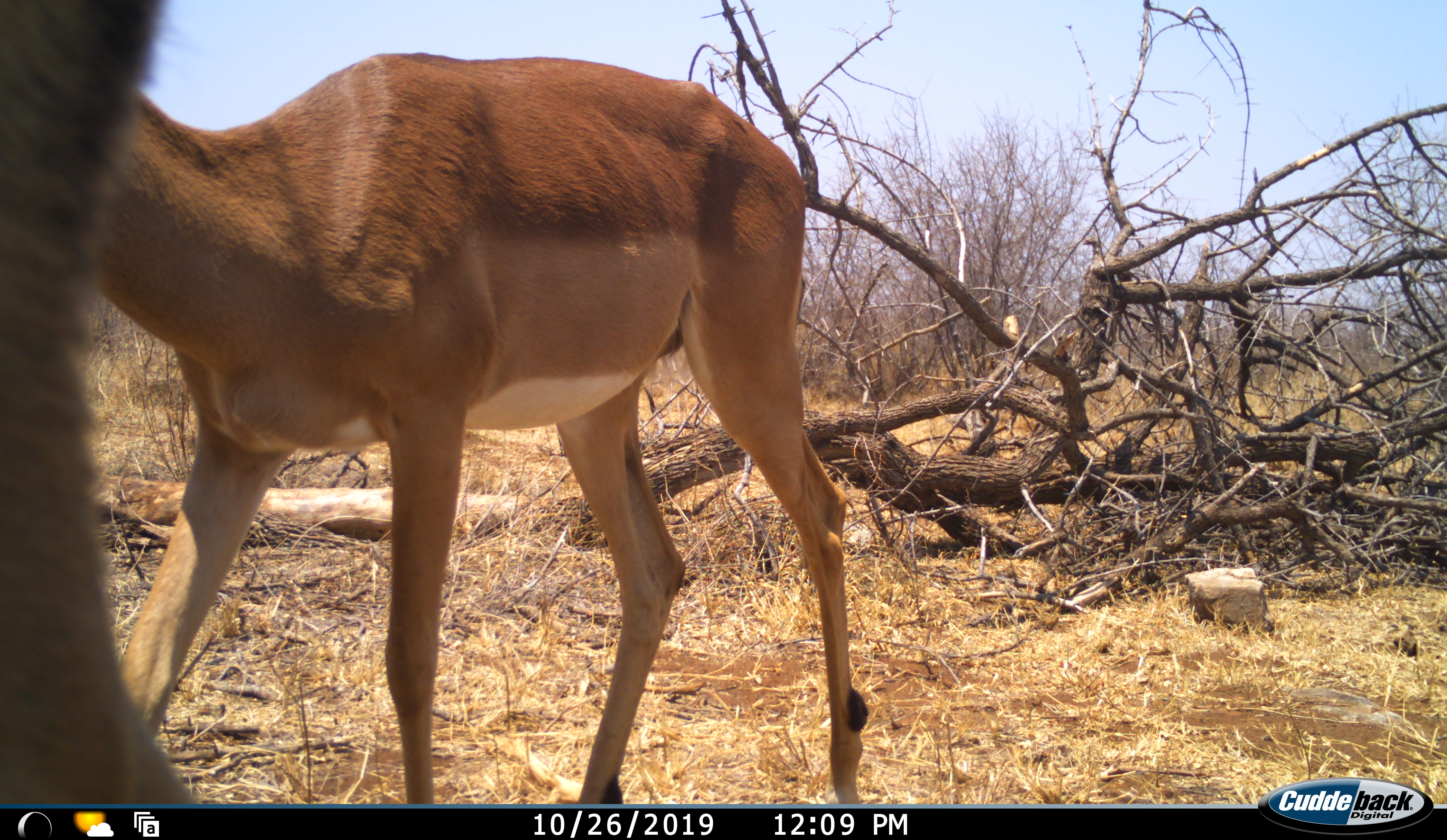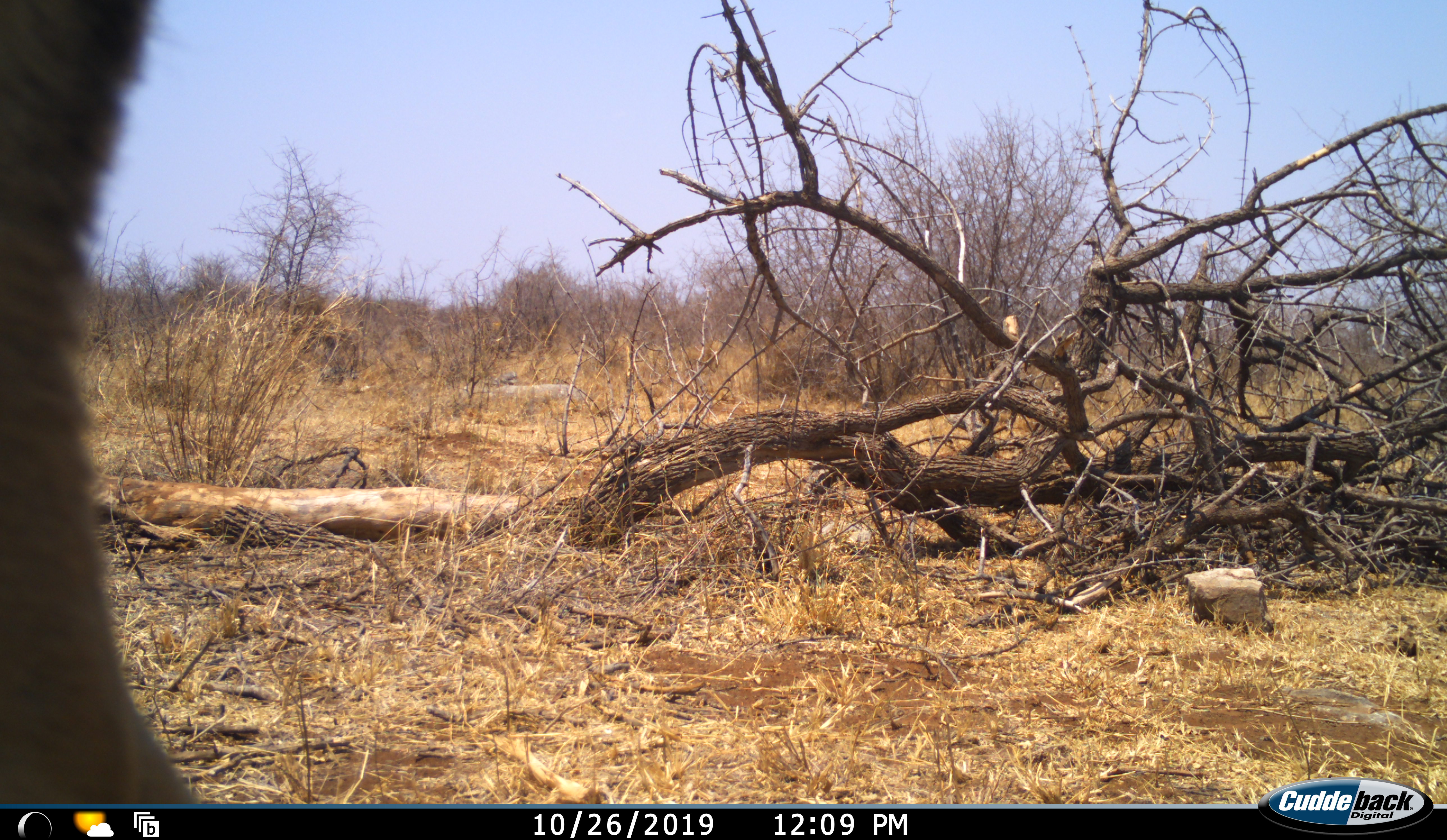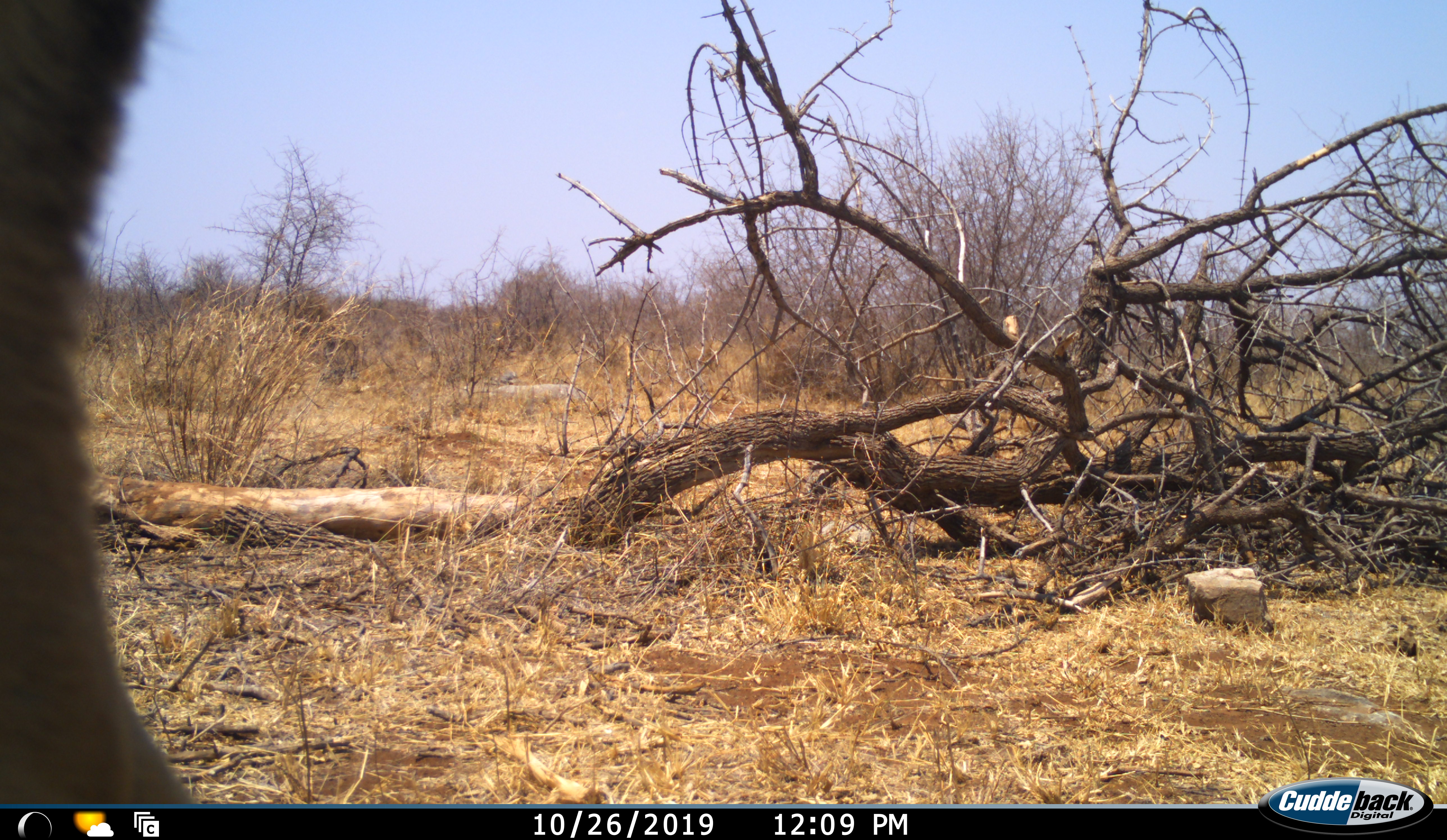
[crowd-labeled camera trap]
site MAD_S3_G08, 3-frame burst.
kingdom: Animalia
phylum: Chordata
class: Mammalia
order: Artiodactyla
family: Bovidae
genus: Aepyceros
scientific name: Aepyceros melampus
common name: impala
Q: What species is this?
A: Impala (Aepyceros melampus).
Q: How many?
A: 1.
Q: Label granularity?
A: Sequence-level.